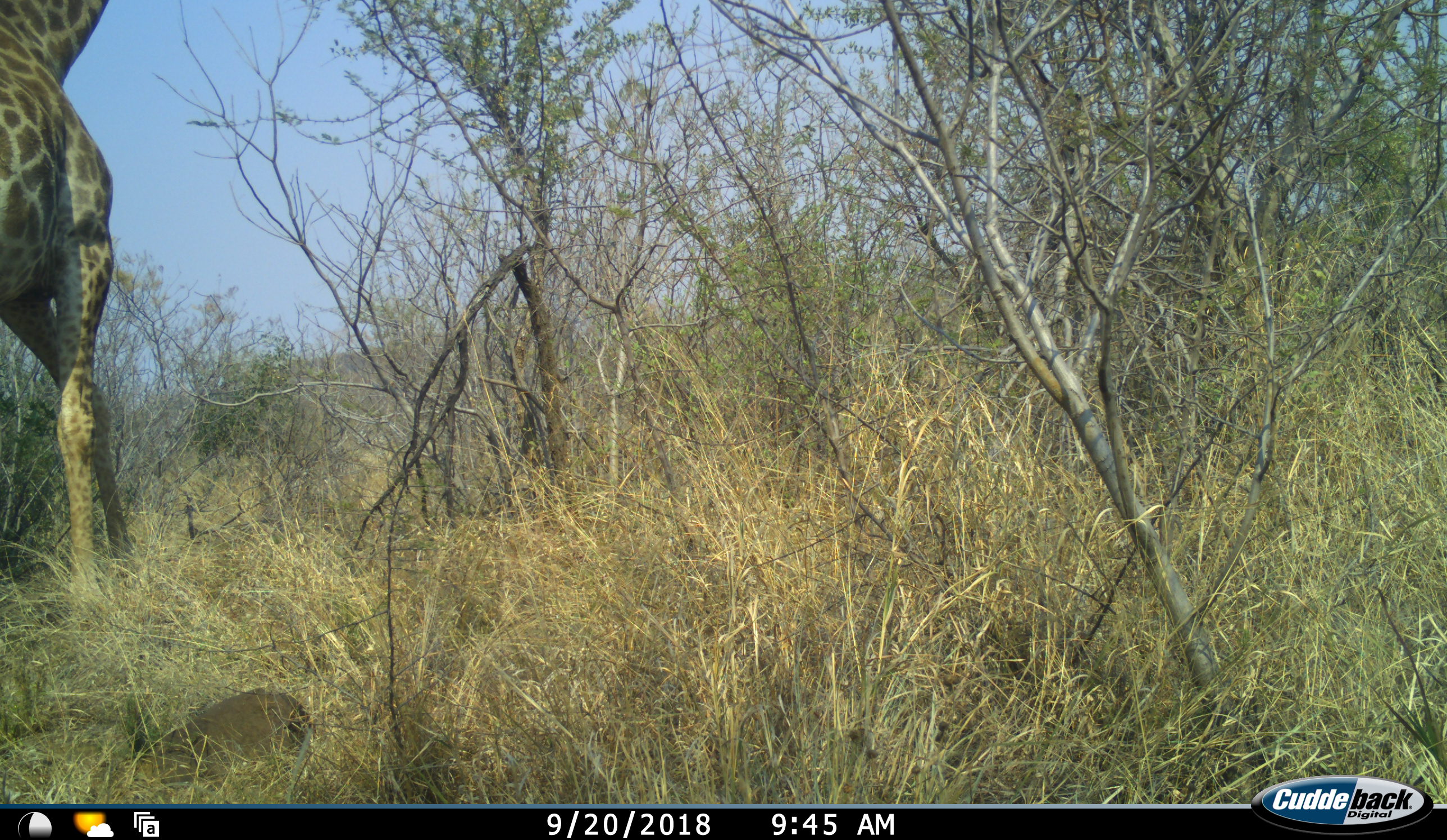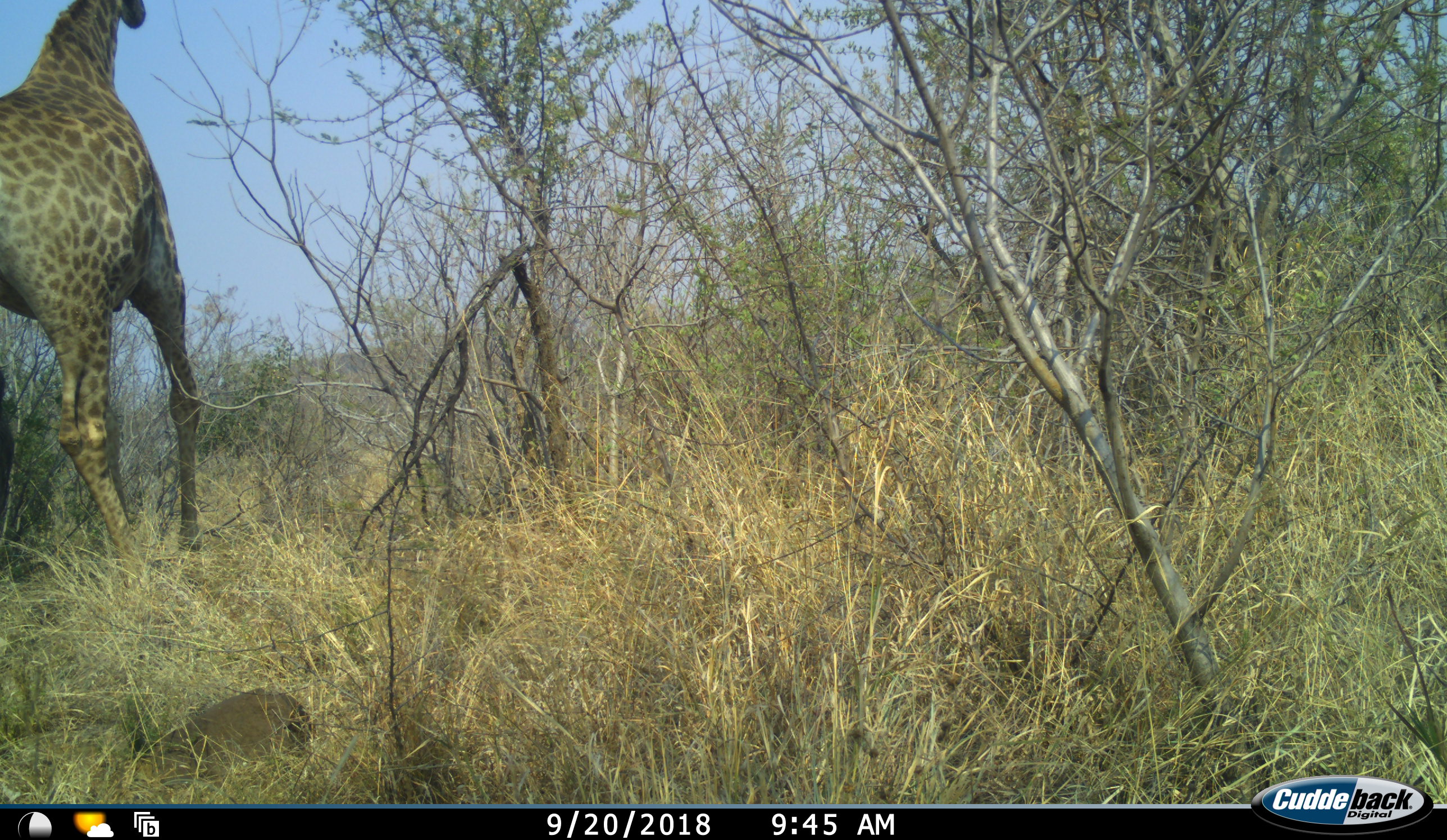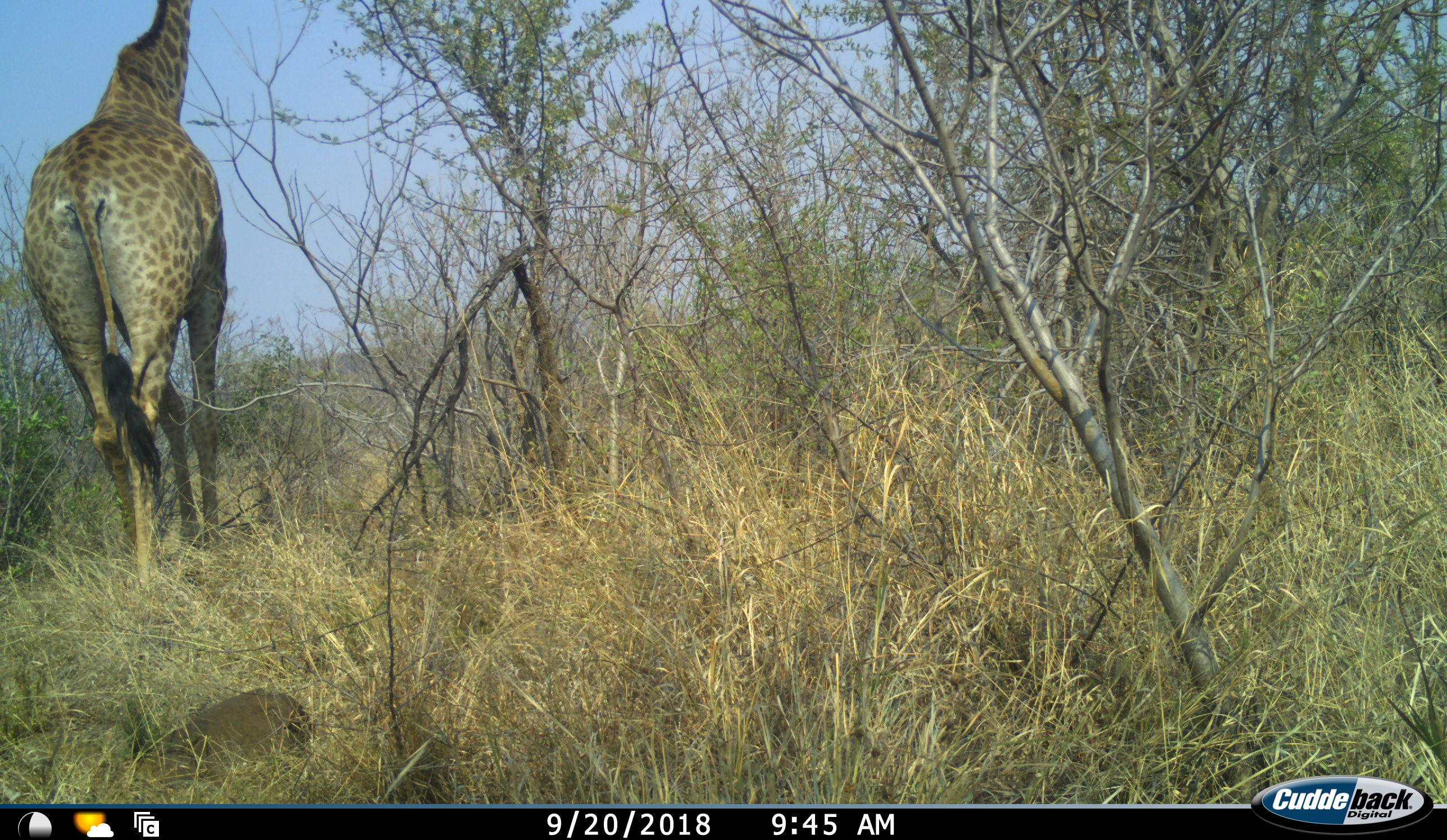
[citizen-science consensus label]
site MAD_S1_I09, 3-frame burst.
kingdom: Animalia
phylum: Chordata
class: Mammalia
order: Artiodactyla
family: Giraffidae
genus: Giraffa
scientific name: Giraffa camelopardalis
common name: giraffe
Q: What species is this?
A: Giraffe (Giraffa camelopardalis).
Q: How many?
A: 1.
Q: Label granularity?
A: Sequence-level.